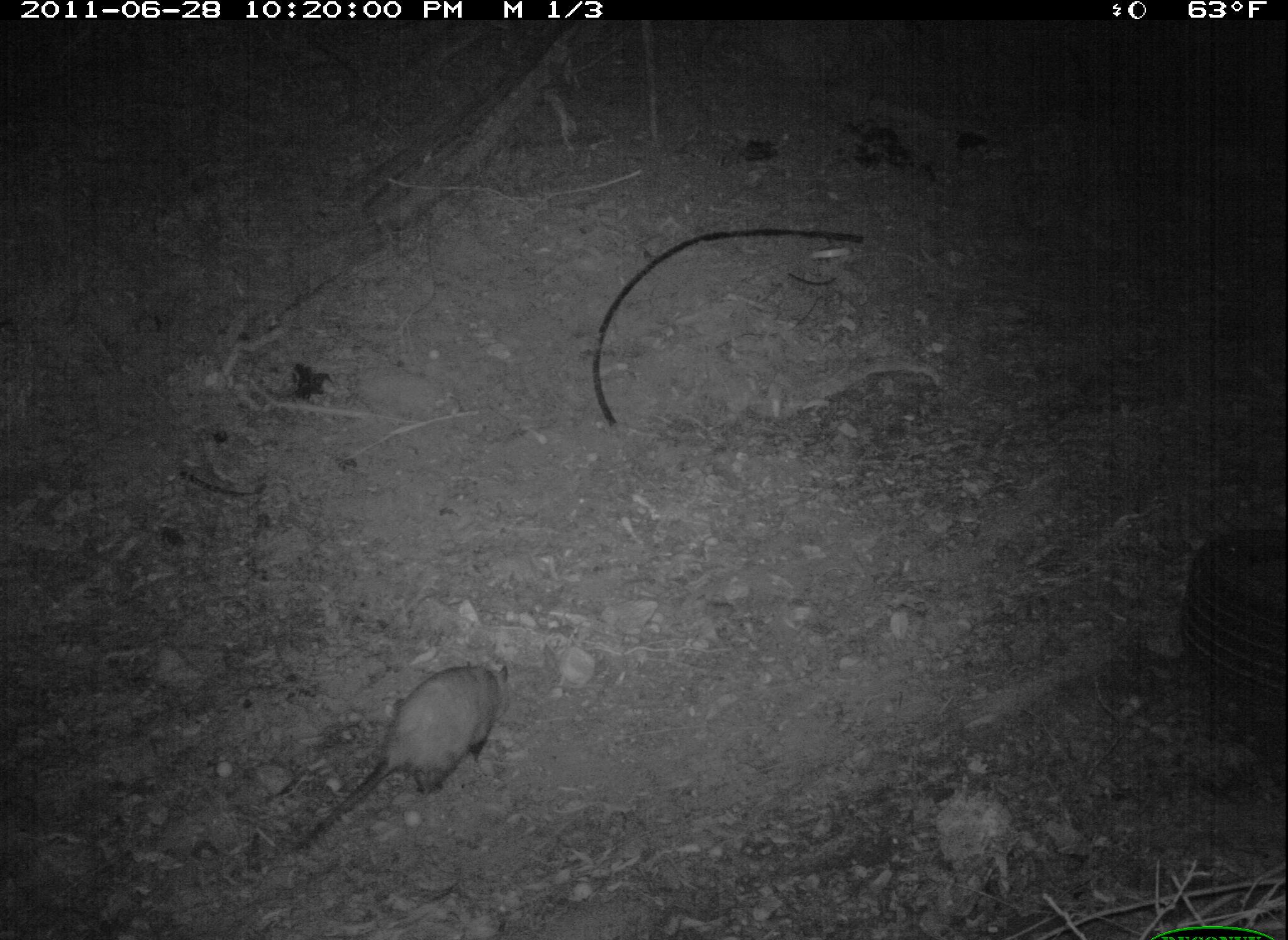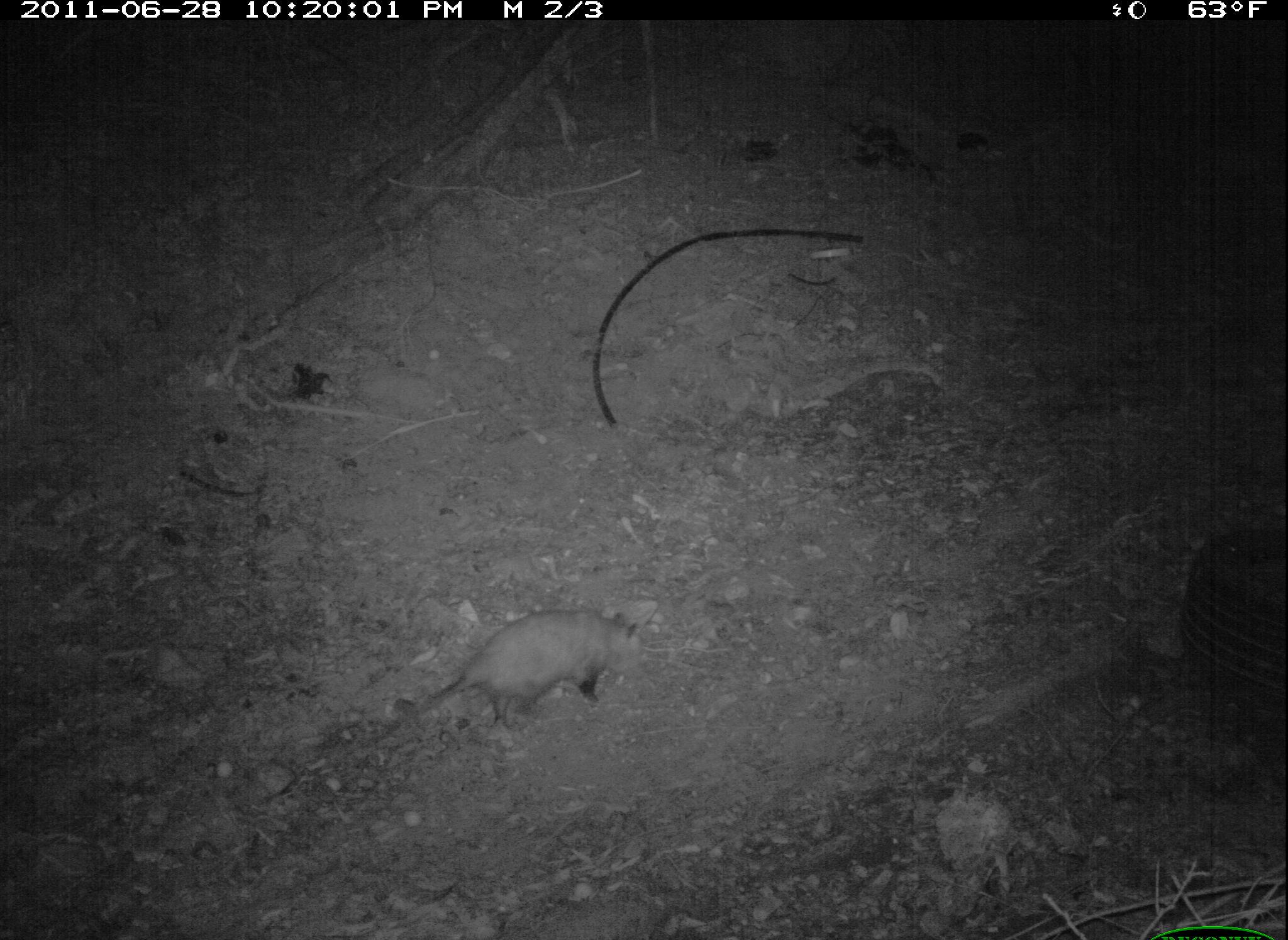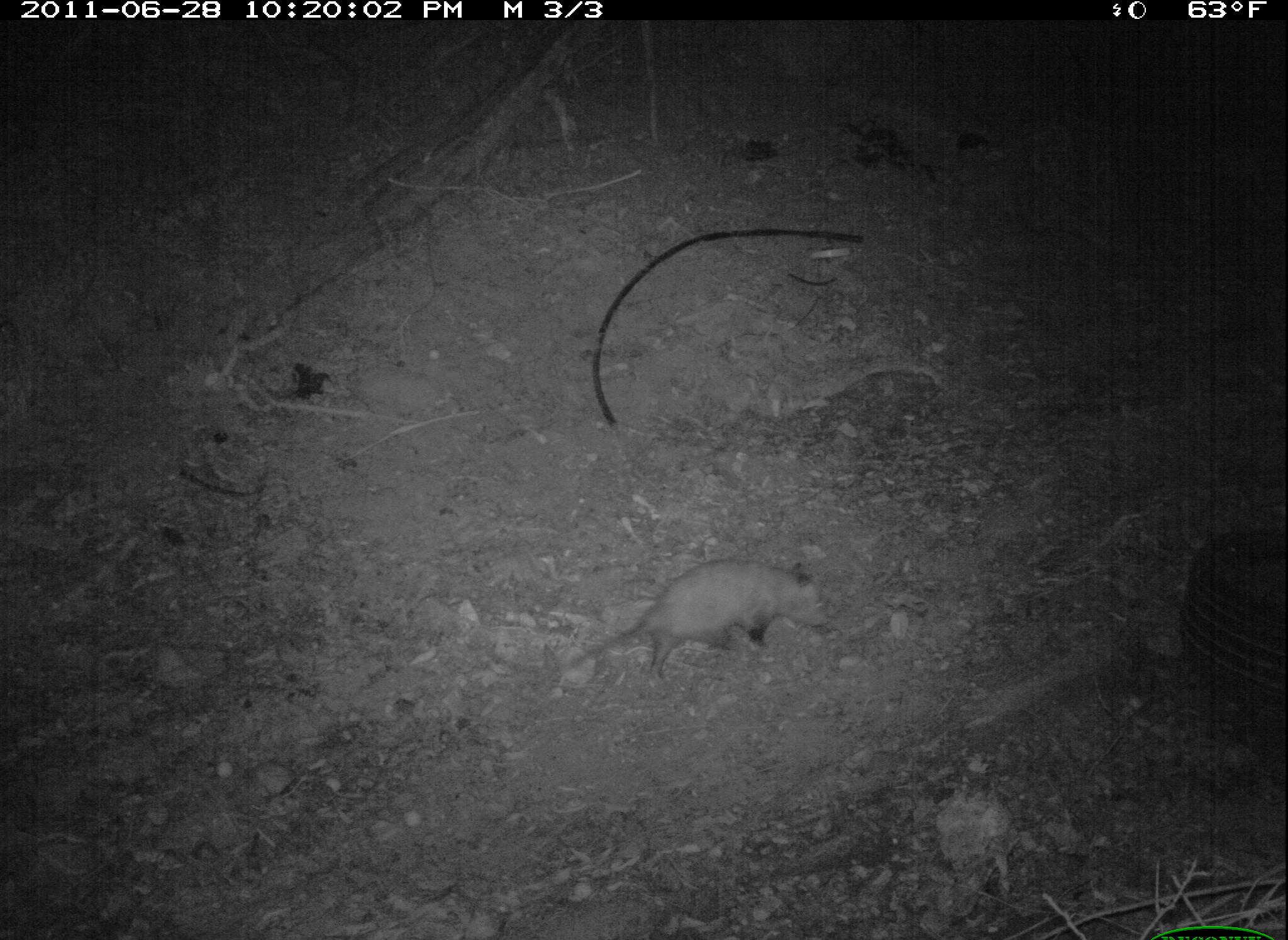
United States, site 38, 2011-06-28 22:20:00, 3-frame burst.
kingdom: Animalia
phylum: Chordata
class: Mammalia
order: Didelphimorphia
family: Didelphidae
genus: Didelphis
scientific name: Didelphis virginiana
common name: virginia opossum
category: opossum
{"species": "opossum (virginia opossum) (Didelphis virginiana)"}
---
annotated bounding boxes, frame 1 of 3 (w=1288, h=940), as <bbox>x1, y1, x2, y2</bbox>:
opossum: <bbox>303, 649, 524, 844</bbox>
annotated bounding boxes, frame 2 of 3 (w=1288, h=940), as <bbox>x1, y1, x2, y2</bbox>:
opossum: <bbox>353, 591, 676, 772</bbox>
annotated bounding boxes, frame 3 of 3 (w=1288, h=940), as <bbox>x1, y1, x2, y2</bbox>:
opossum: <bbox>529, 552, 842, 704</bbox>